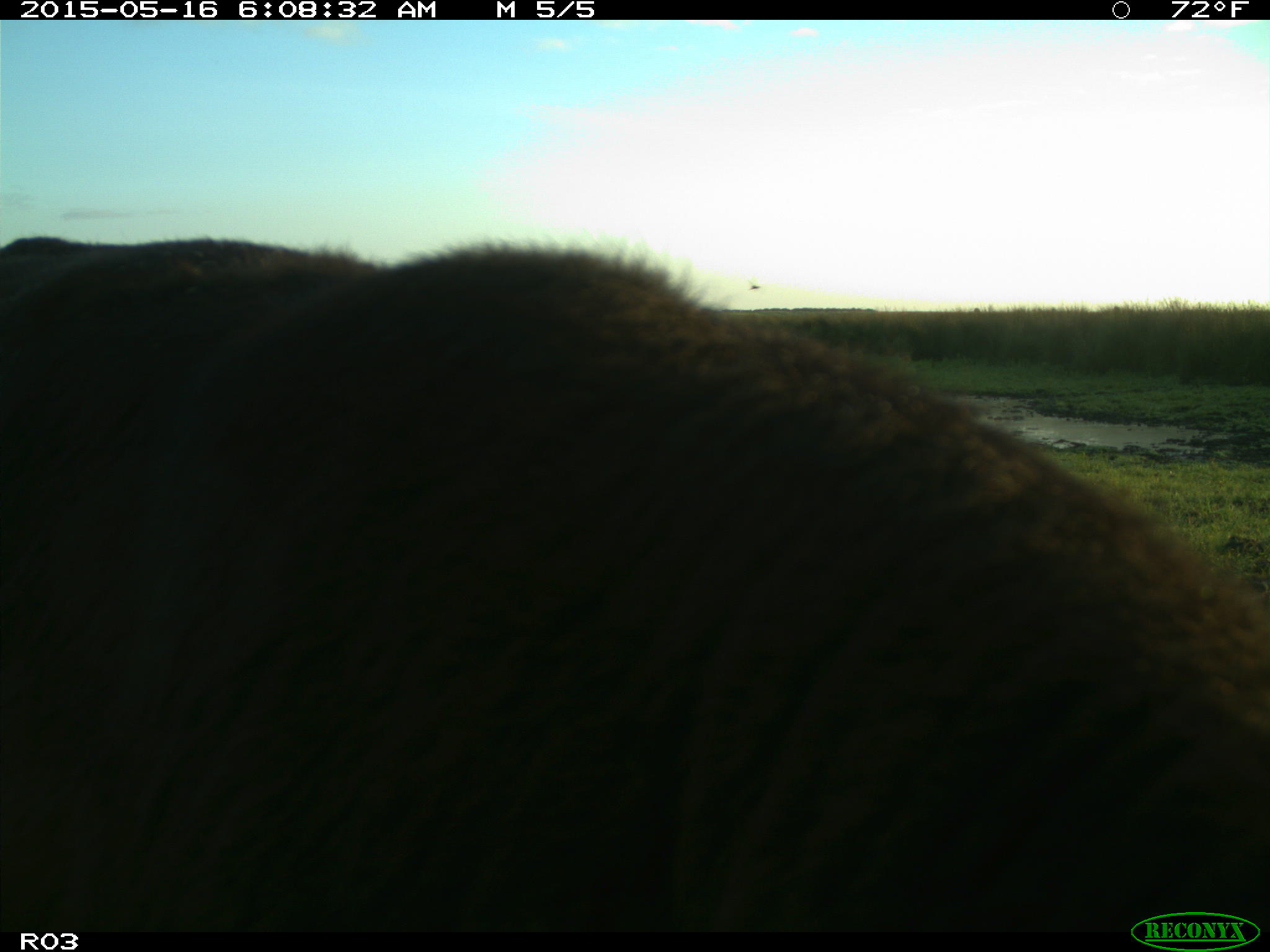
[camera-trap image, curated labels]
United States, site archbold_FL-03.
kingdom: Animalia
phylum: Chordata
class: Mammalia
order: Artiodactyla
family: Bovidae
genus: Bos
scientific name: Bos taurus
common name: domestic cow